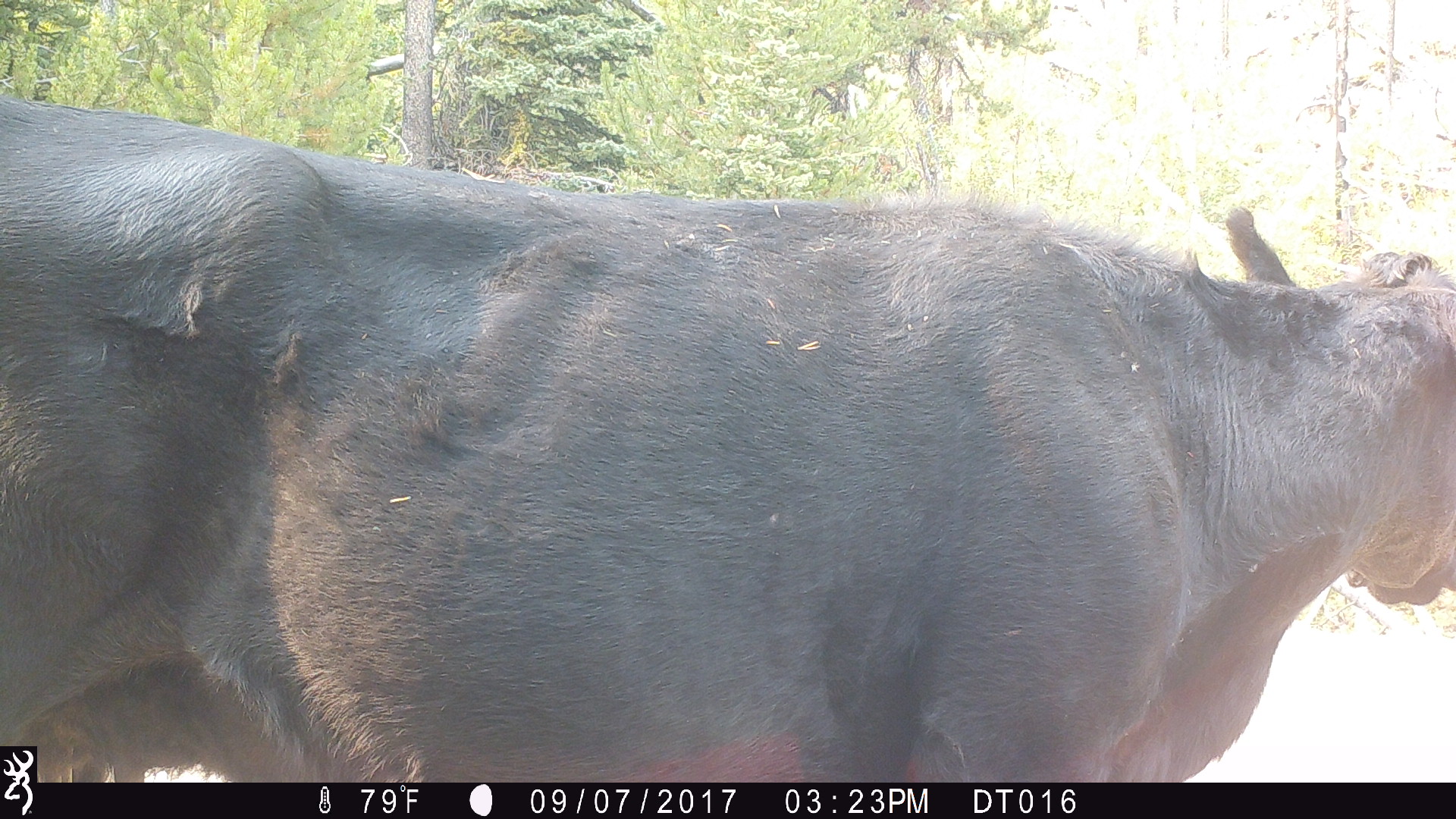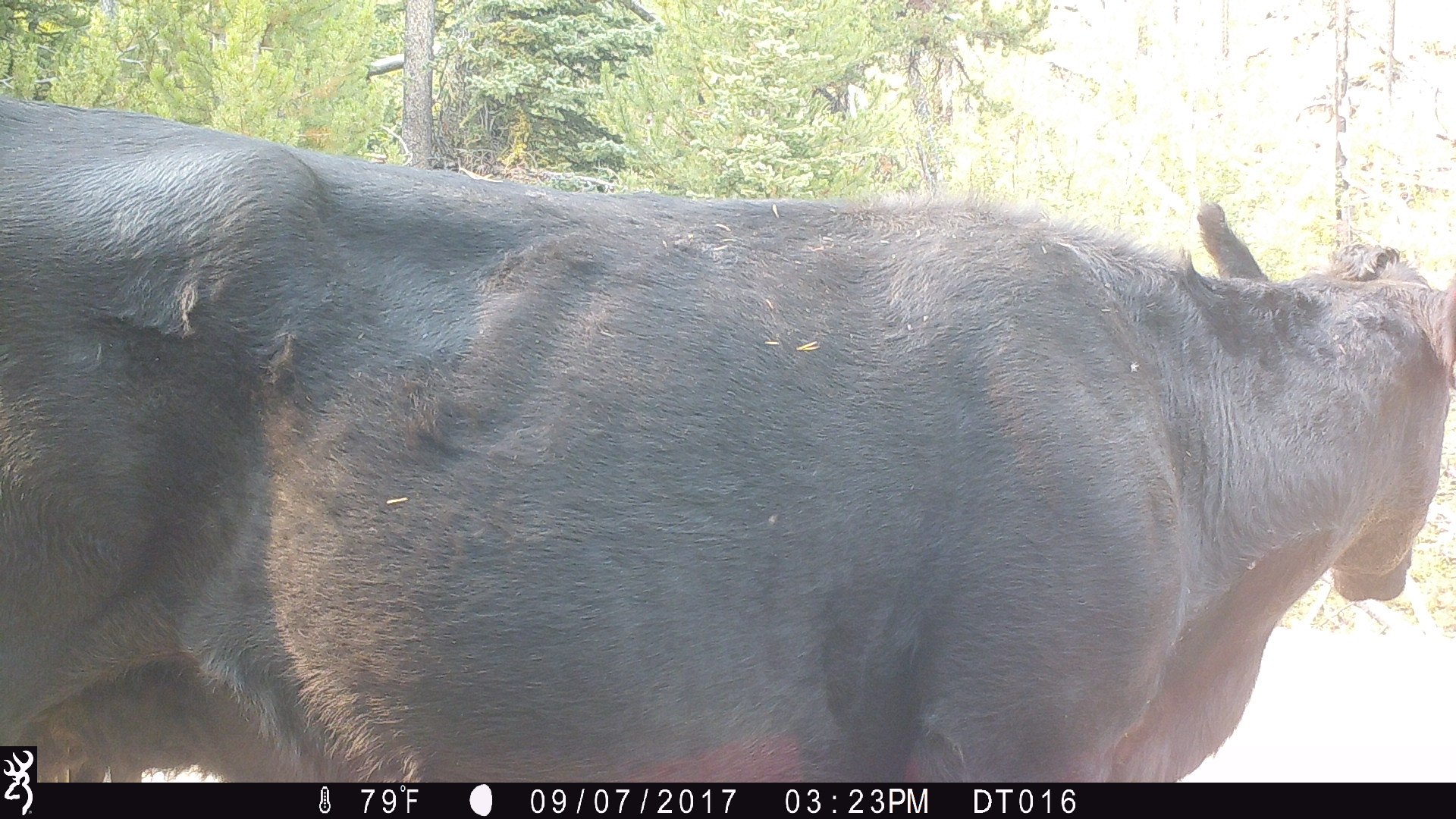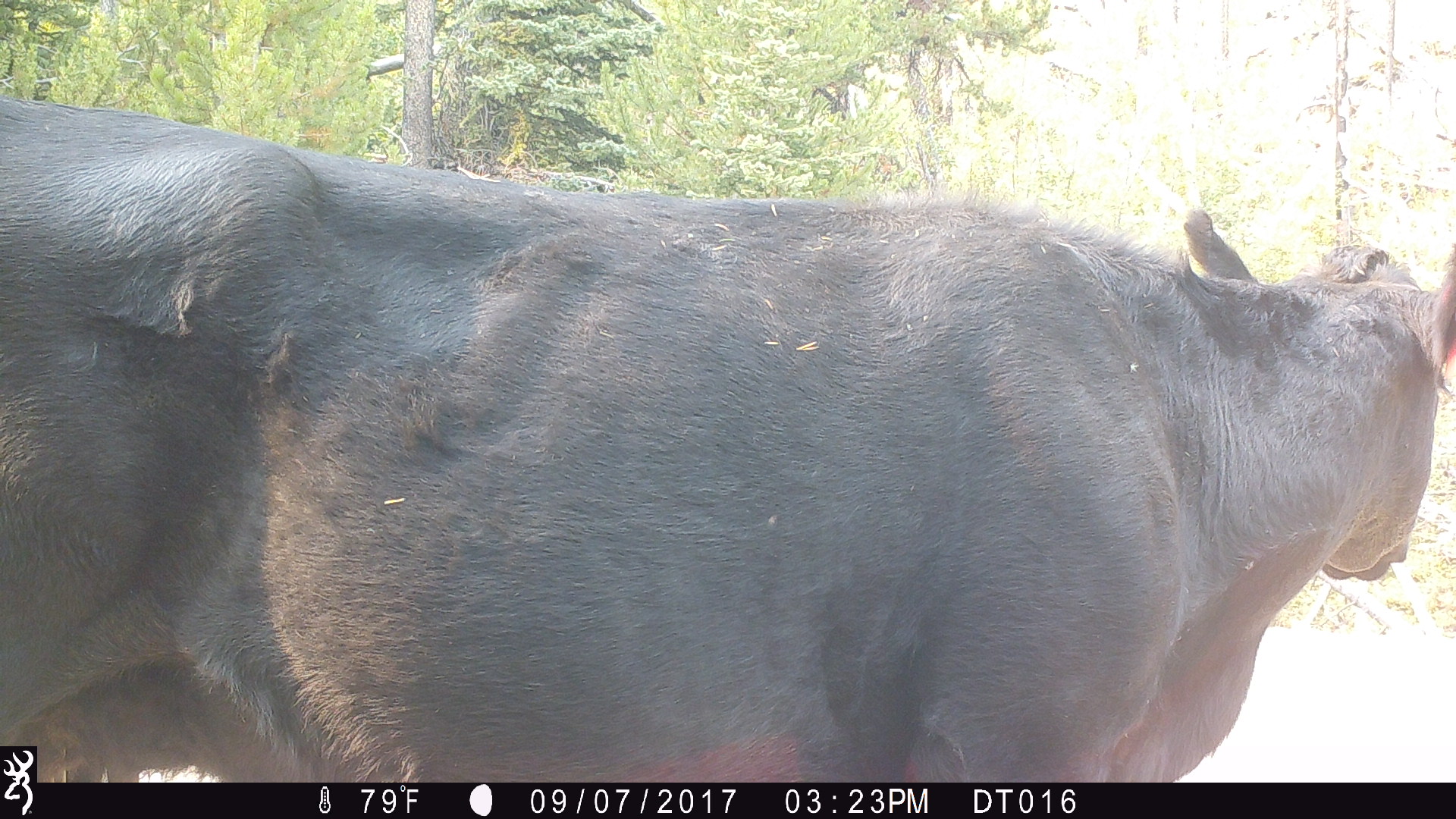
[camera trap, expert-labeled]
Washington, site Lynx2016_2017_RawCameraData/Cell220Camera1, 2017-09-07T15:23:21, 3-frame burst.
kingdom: Animalia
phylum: Chordata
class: Mammalia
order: Artiodactyla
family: Bovidae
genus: Bos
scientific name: Bos taurus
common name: domestic cattle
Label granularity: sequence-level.